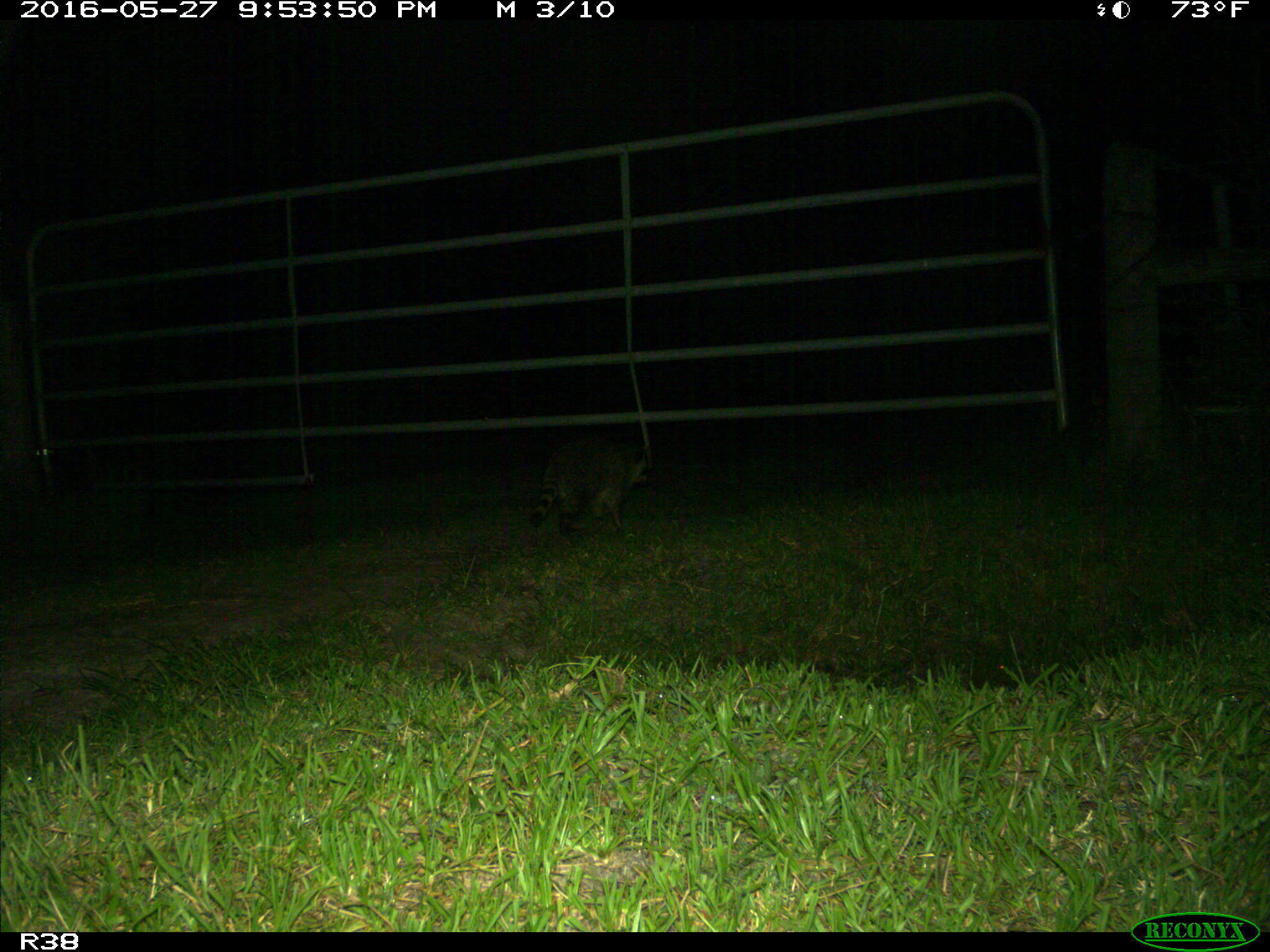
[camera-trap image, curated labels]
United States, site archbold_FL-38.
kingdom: Animalia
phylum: Chordata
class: Mammalia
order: Carnivora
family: Procyonidae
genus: Procyon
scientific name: Procyon lotor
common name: common raccoon